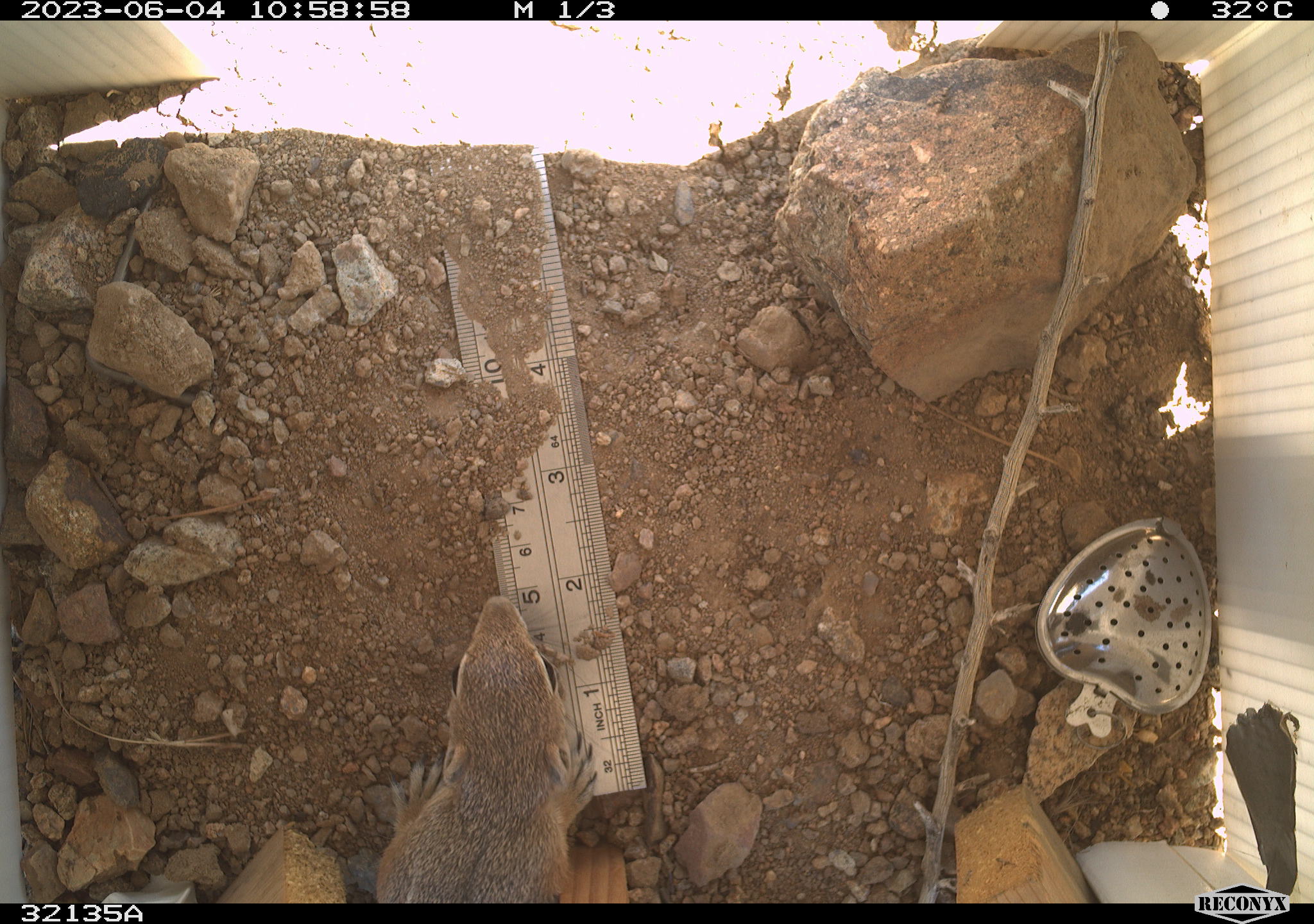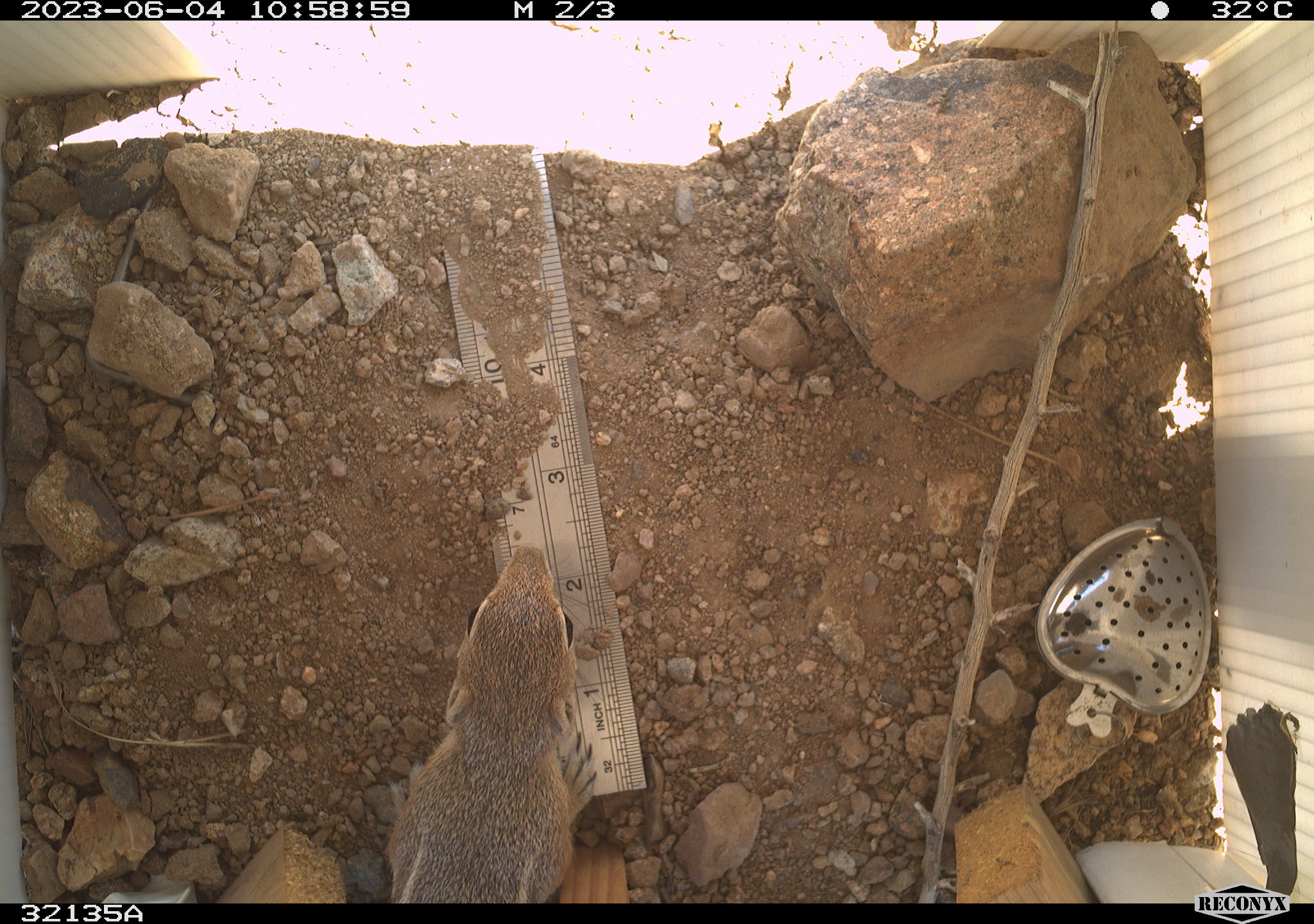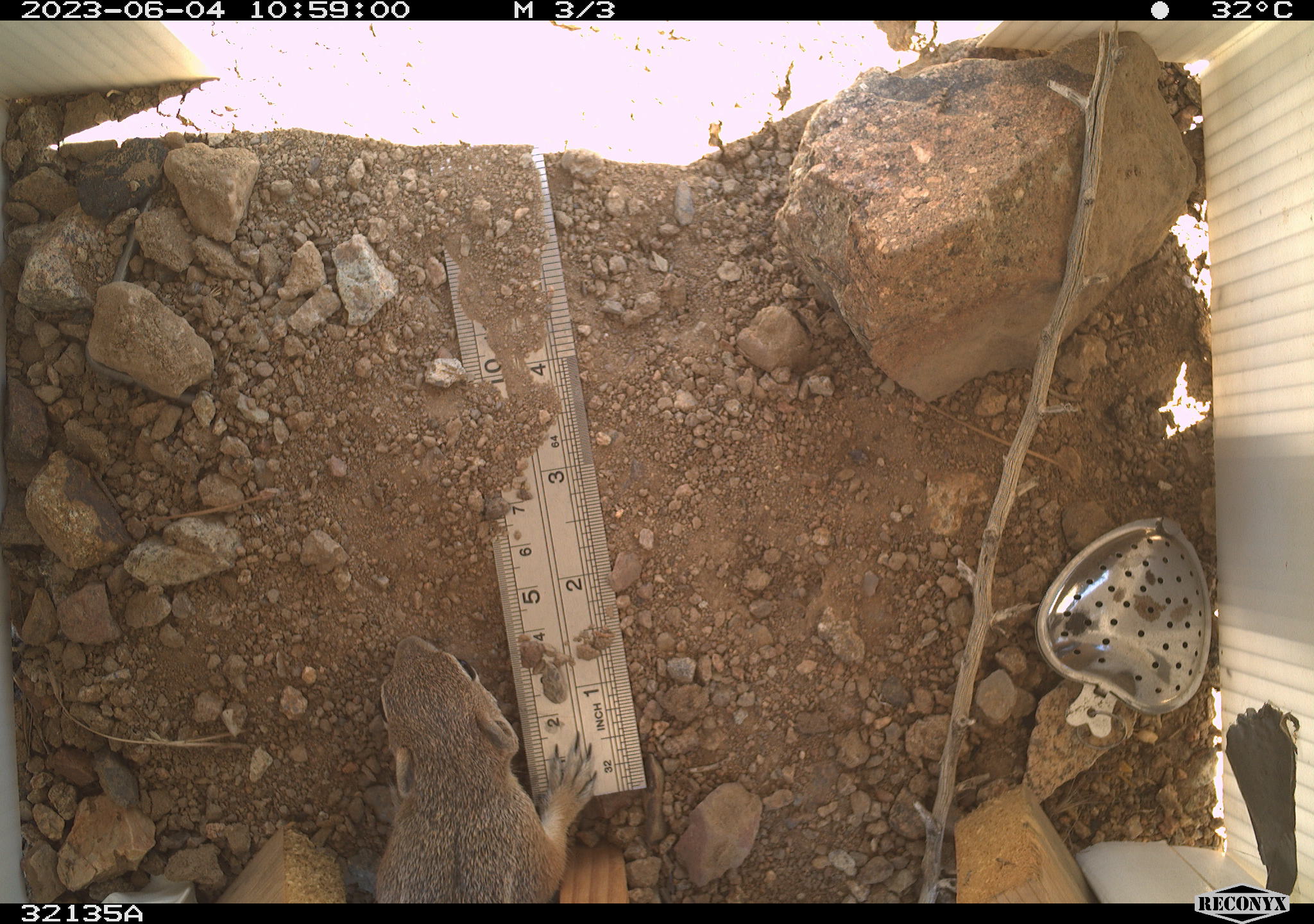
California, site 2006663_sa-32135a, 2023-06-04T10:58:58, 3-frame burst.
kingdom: Animalia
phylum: Chordata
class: Mammalia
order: Rodentia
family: Sciuridae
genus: Ammospermophilus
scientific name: Ammospermophilus leucurus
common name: white-tailed antelope squirrel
White-tailed antelope squirrel (Ammospermophilus leucurus).